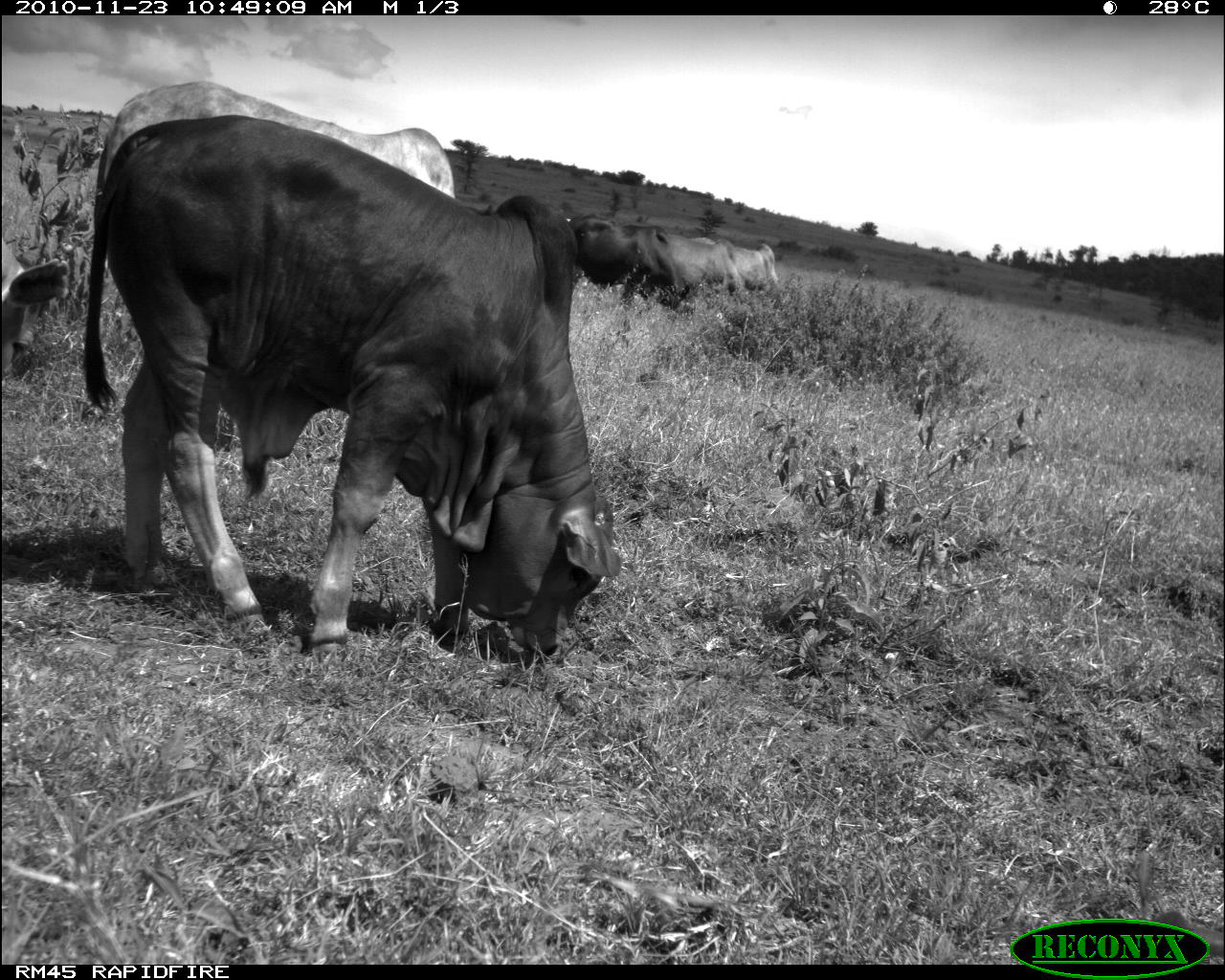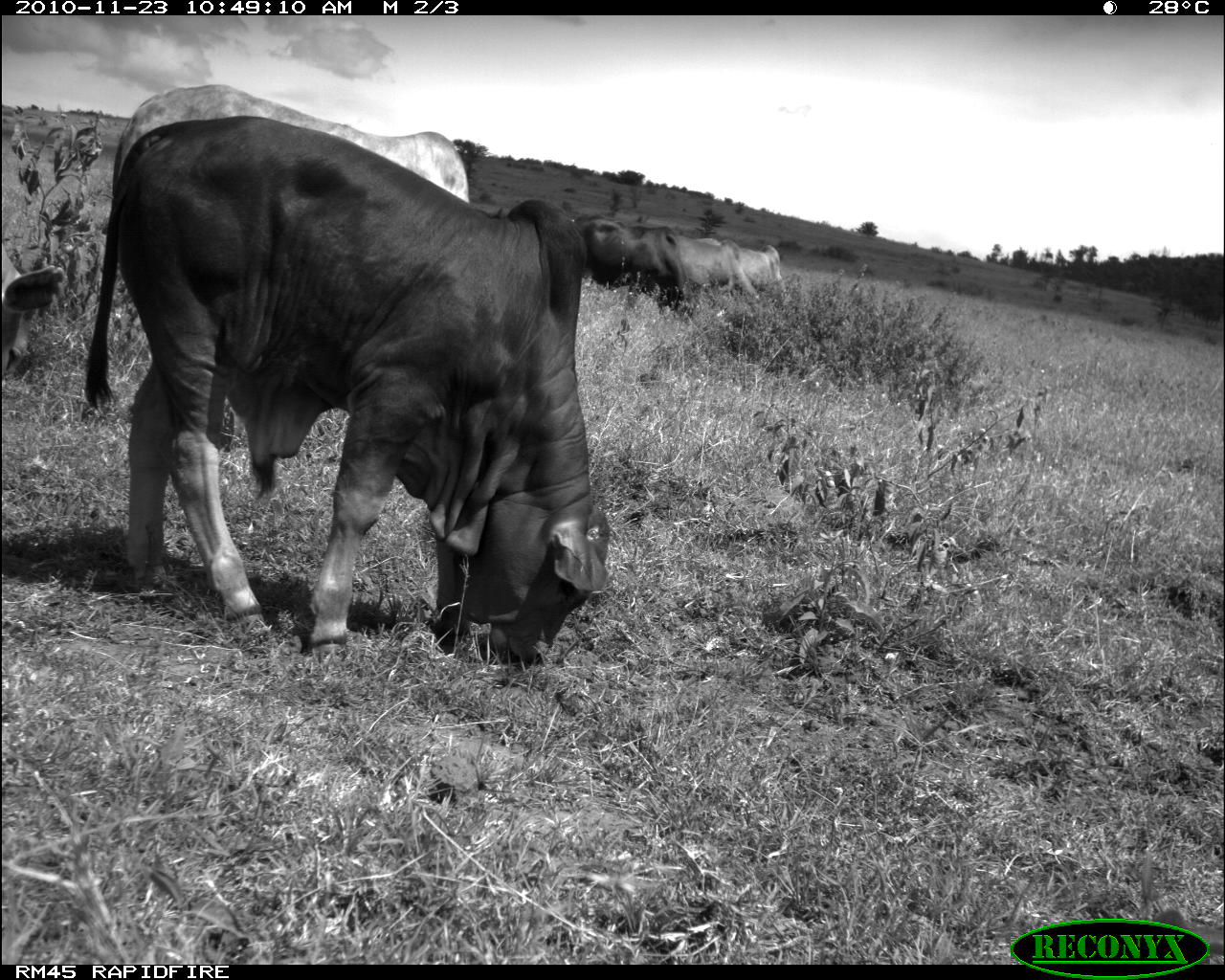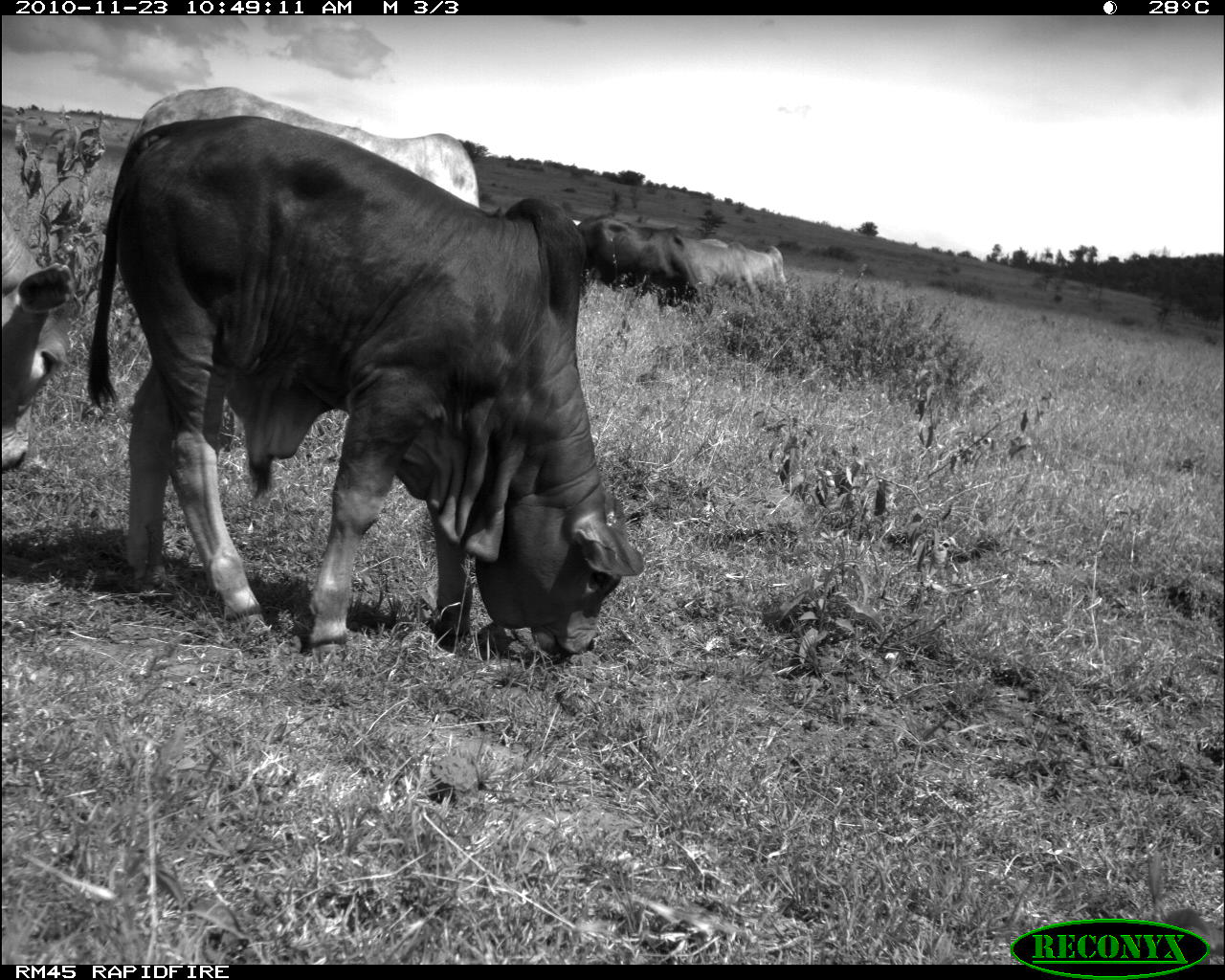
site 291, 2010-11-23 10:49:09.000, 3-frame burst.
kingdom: Animalia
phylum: Chordata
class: Mammalia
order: Artiodactyla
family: Bovidae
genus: Bos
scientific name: Bos taurus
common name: domestic cattle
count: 6